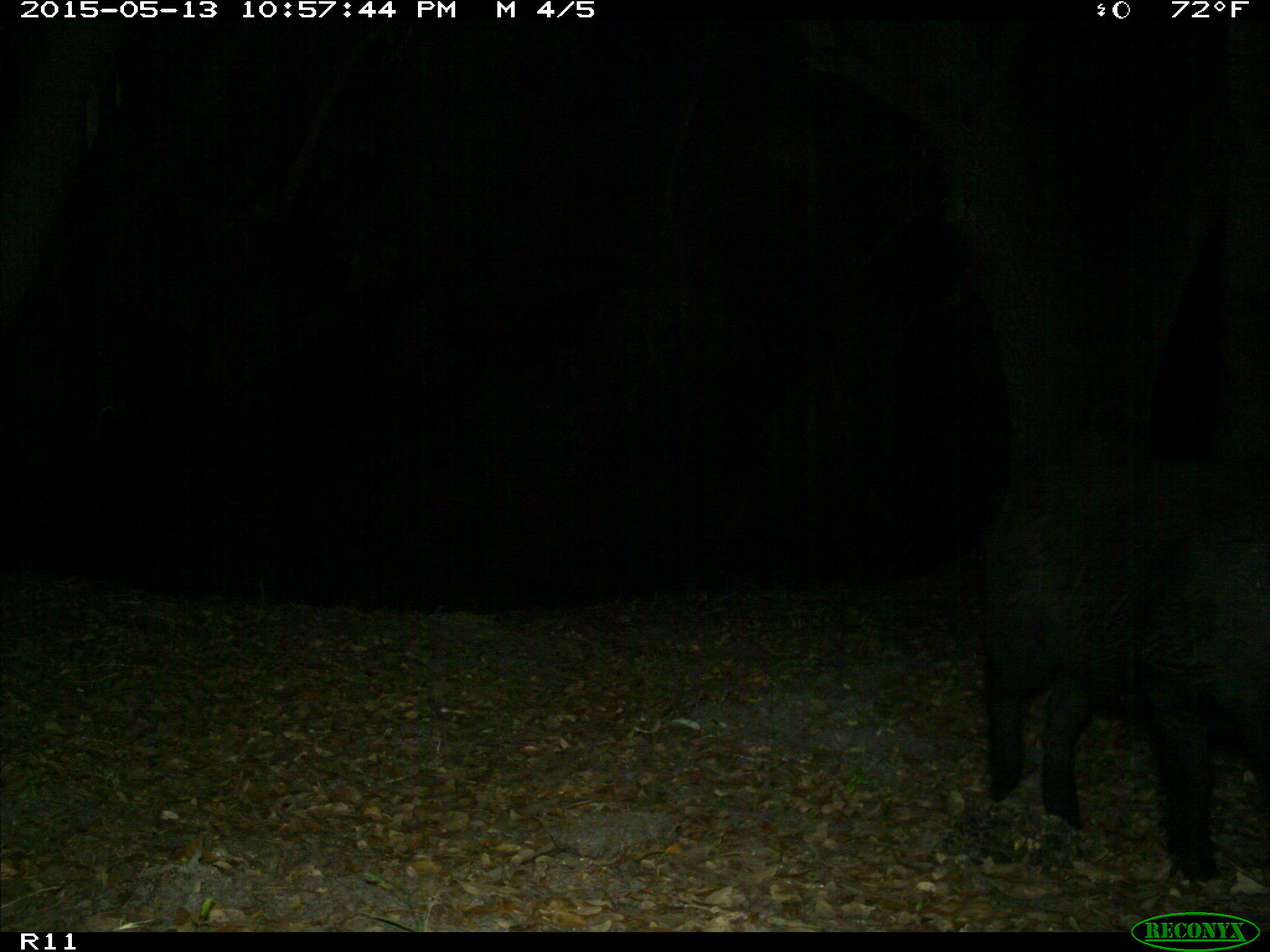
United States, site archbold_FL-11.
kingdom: Animalia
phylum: Chordata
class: Mammalia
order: Artiodactyla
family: Suidae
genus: Sus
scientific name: Sus scrofa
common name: wild boar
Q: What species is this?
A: Sus scrofa (wild boar).